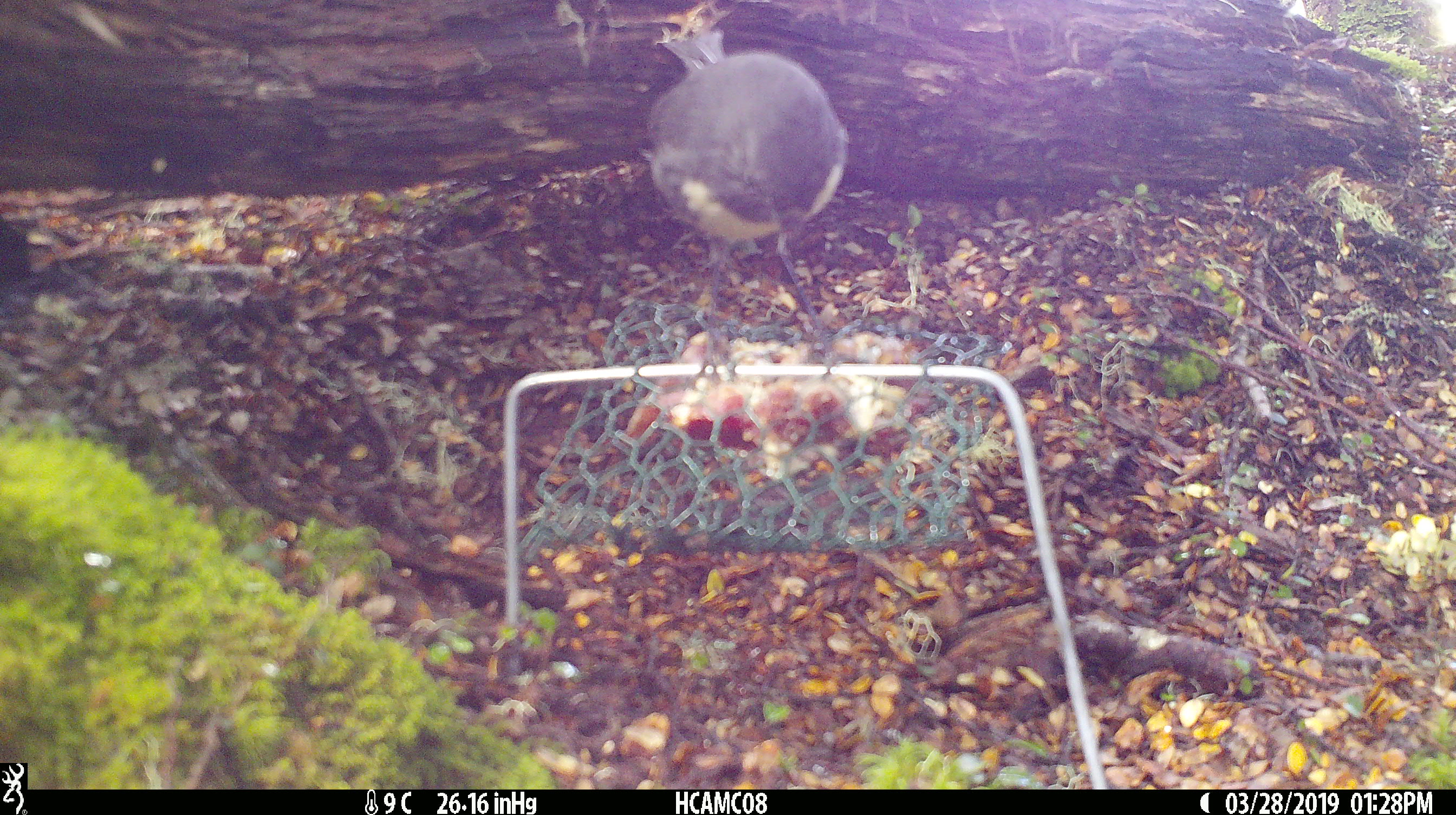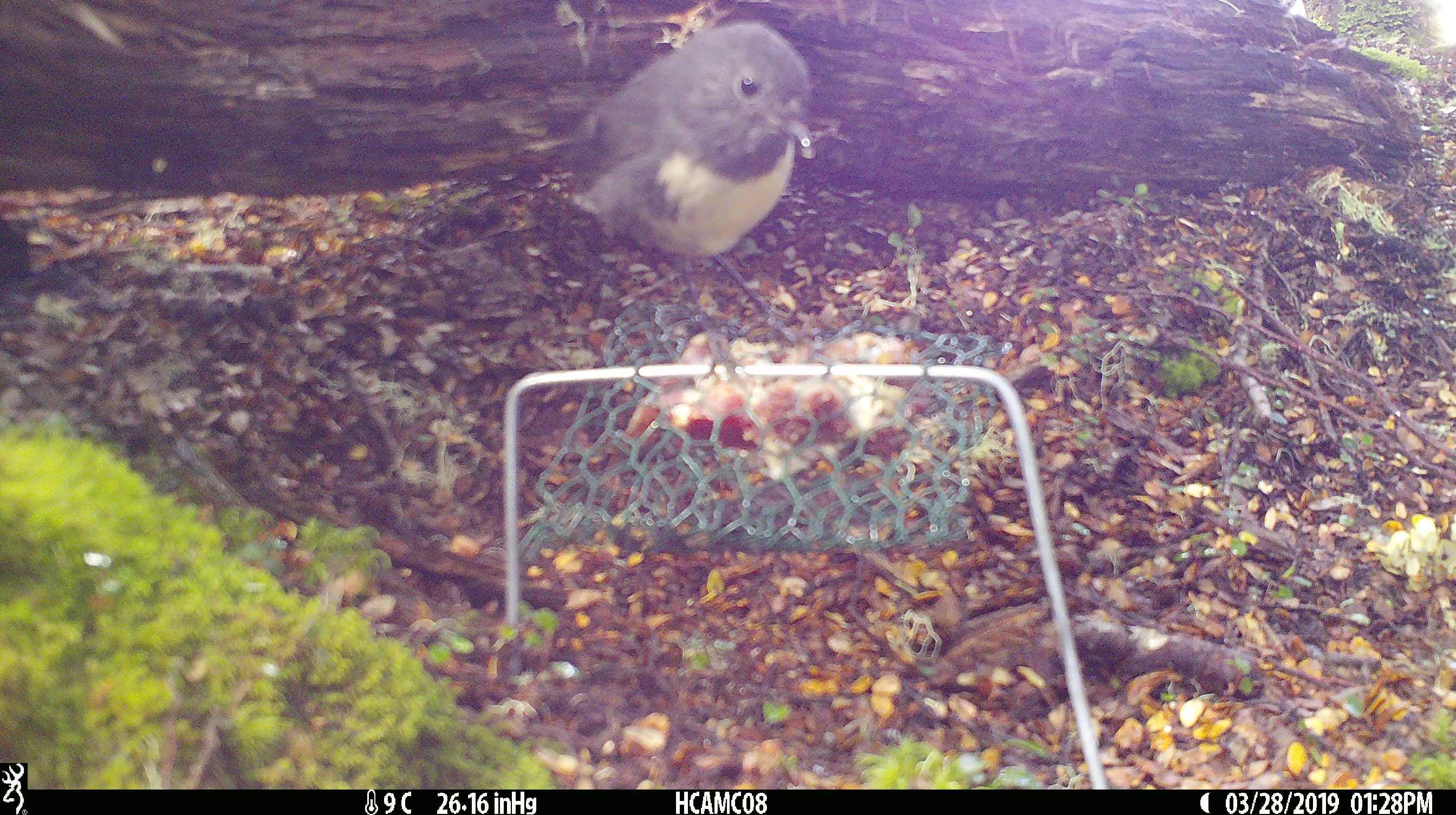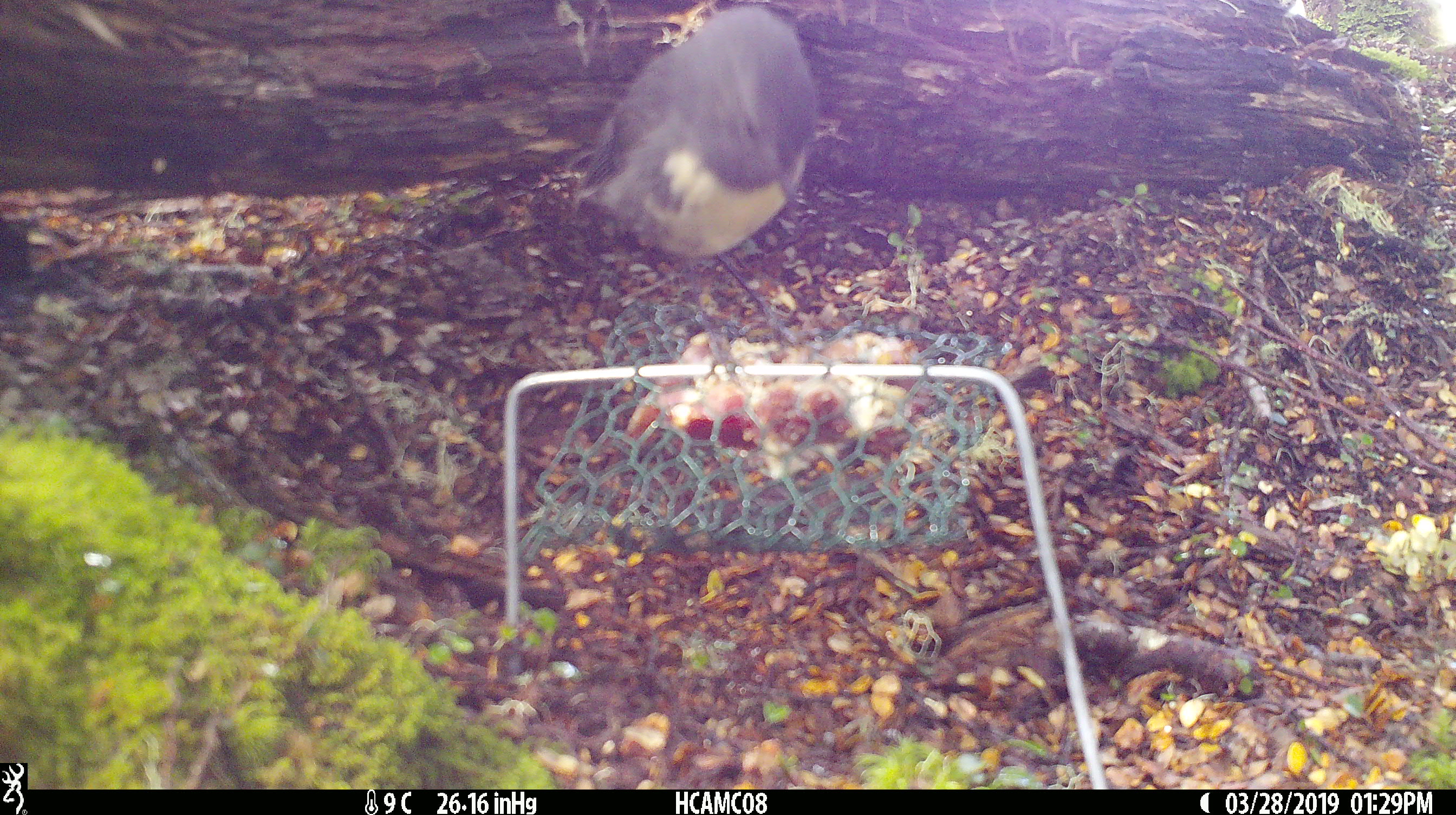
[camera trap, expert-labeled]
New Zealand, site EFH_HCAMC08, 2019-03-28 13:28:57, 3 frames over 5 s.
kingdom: Animalia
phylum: Chordata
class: Aves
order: Passeriformes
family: Petroicidae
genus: Petroica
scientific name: Petroica australis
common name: new zealand robin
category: robin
Robin (new zealand robin) (Petroica australis).